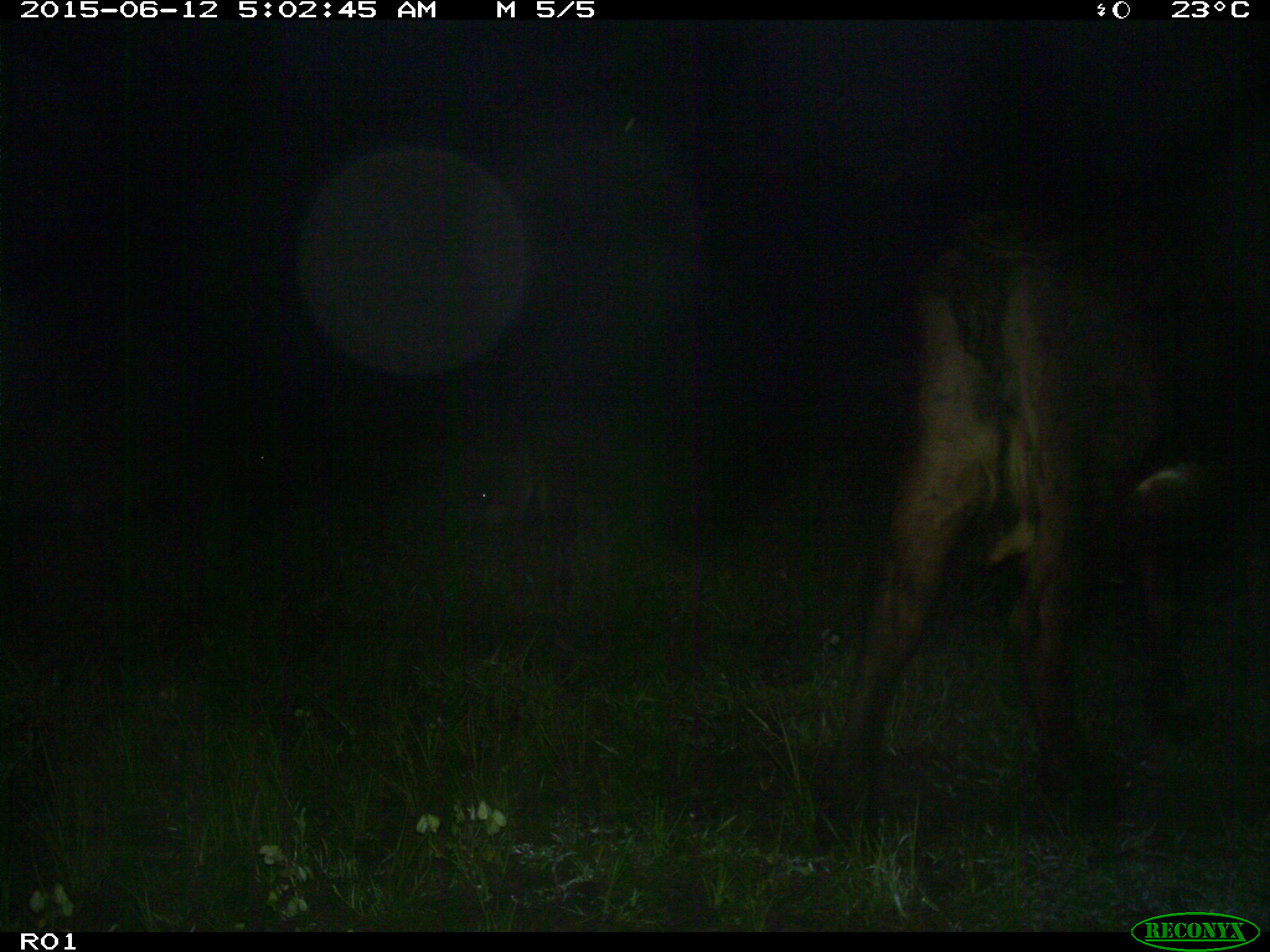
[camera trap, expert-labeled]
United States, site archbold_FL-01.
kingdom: Animalia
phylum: Chordata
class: Mammalia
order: Artiodactyla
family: Bovidae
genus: Bos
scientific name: Bos taurus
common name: domestic cow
Bos taurus (domestic cow).